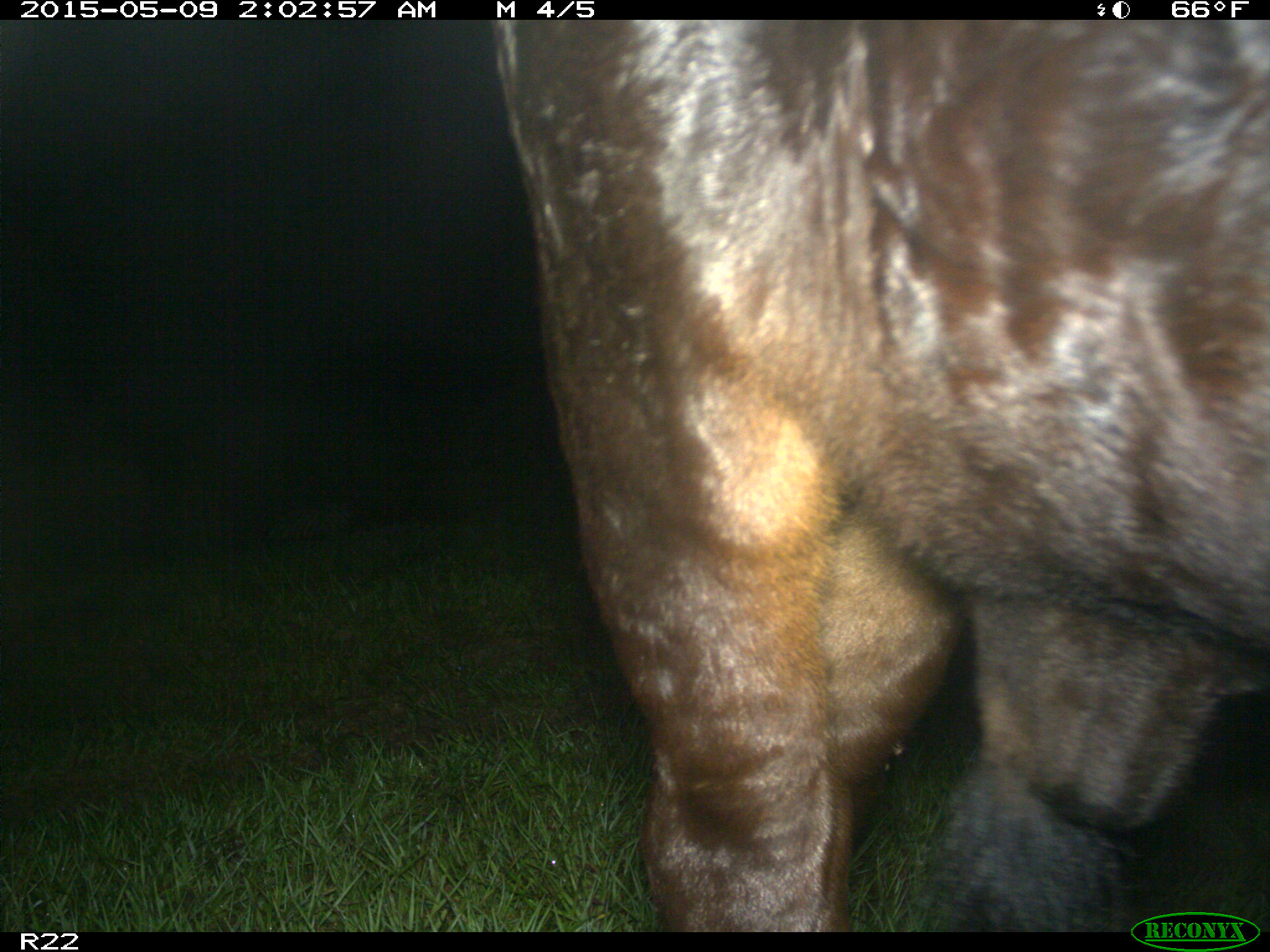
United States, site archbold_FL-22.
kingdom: Animalia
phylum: Chordata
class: Mammalia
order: Artiodactyla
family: Bovidae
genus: Bos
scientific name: Bos taurus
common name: domestic cow